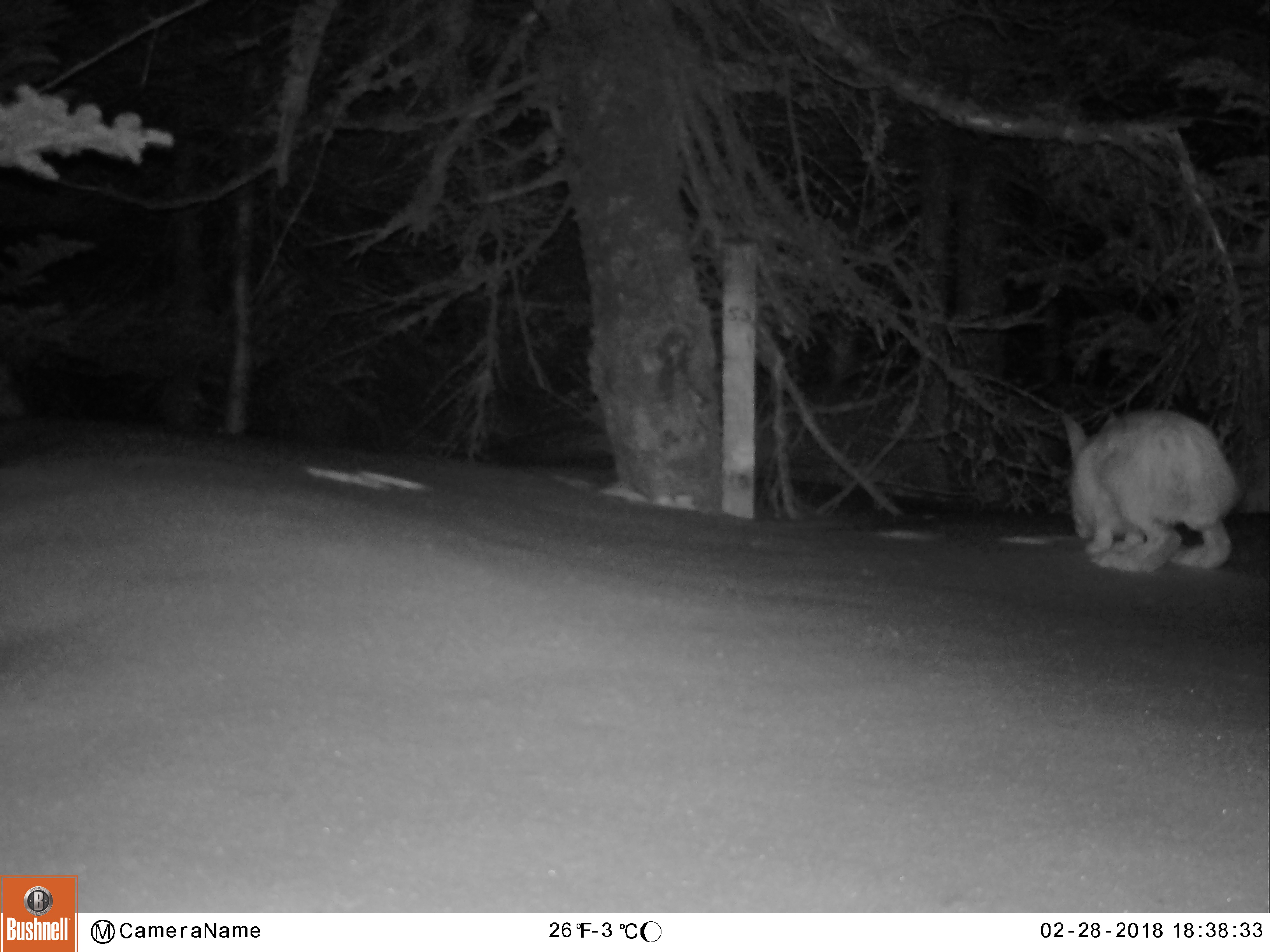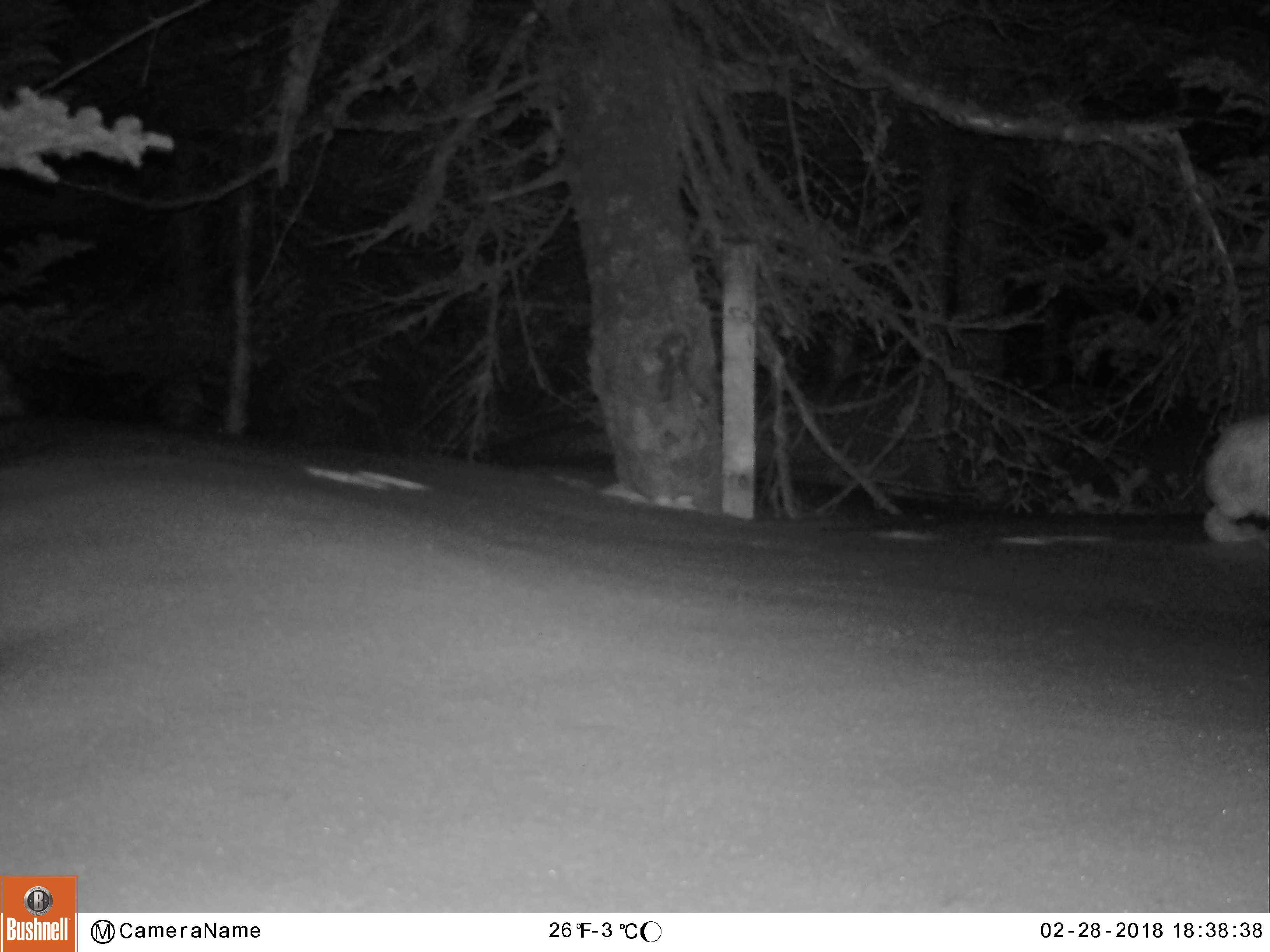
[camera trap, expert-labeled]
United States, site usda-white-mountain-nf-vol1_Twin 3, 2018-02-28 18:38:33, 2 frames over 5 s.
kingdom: Animalia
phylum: Chordata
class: Mammalia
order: Lagomorpha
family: Leporidae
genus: Lepus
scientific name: Lepus americanus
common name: snowshoe hare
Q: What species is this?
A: Snowshoe hare (Lepus americanus).